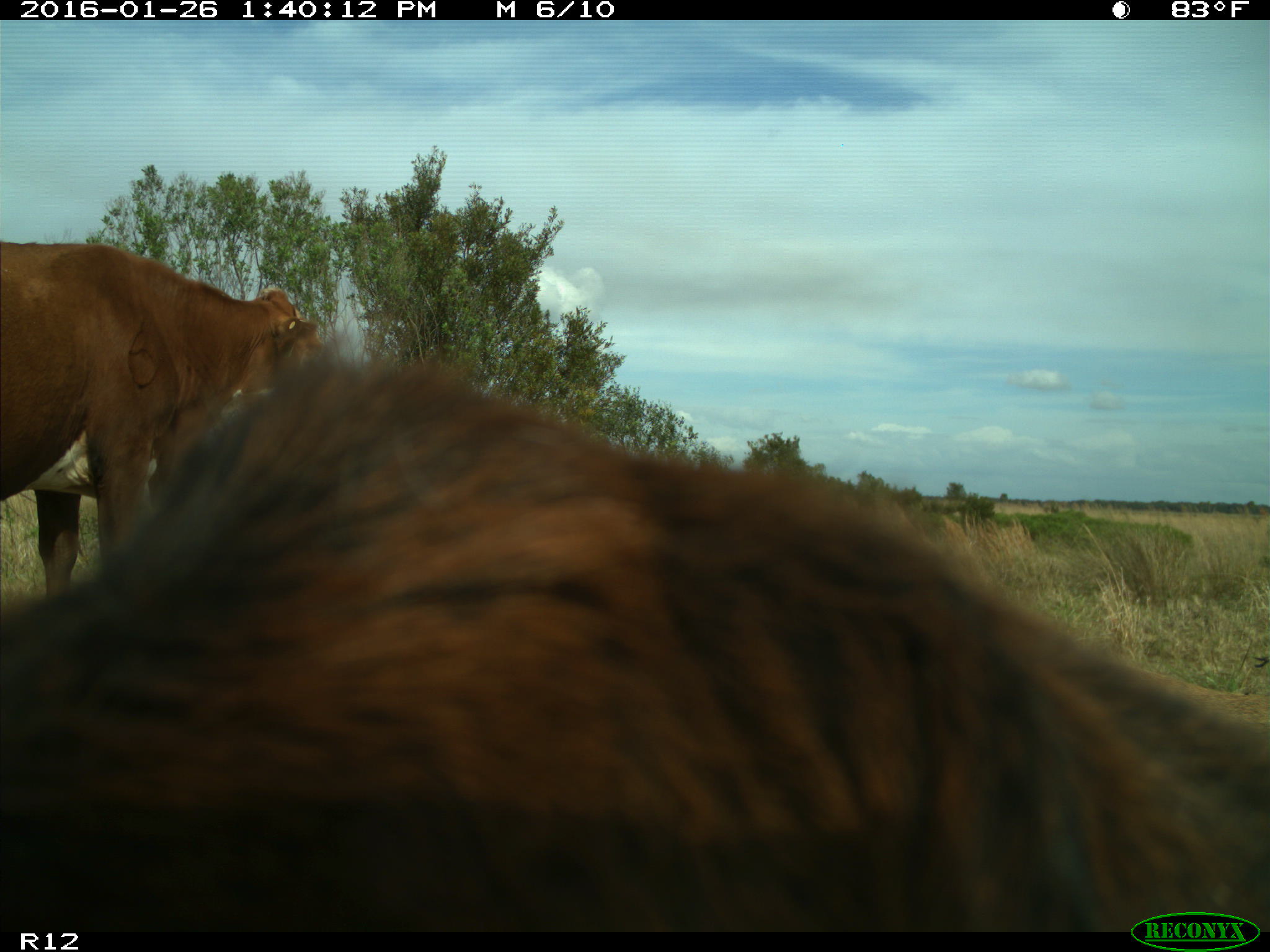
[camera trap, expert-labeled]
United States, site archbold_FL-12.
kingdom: Animalia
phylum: Chordata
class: Mammalia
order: Artiodactyla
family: Bovidae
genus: Bos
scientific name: Bos taurus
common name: domestic cow